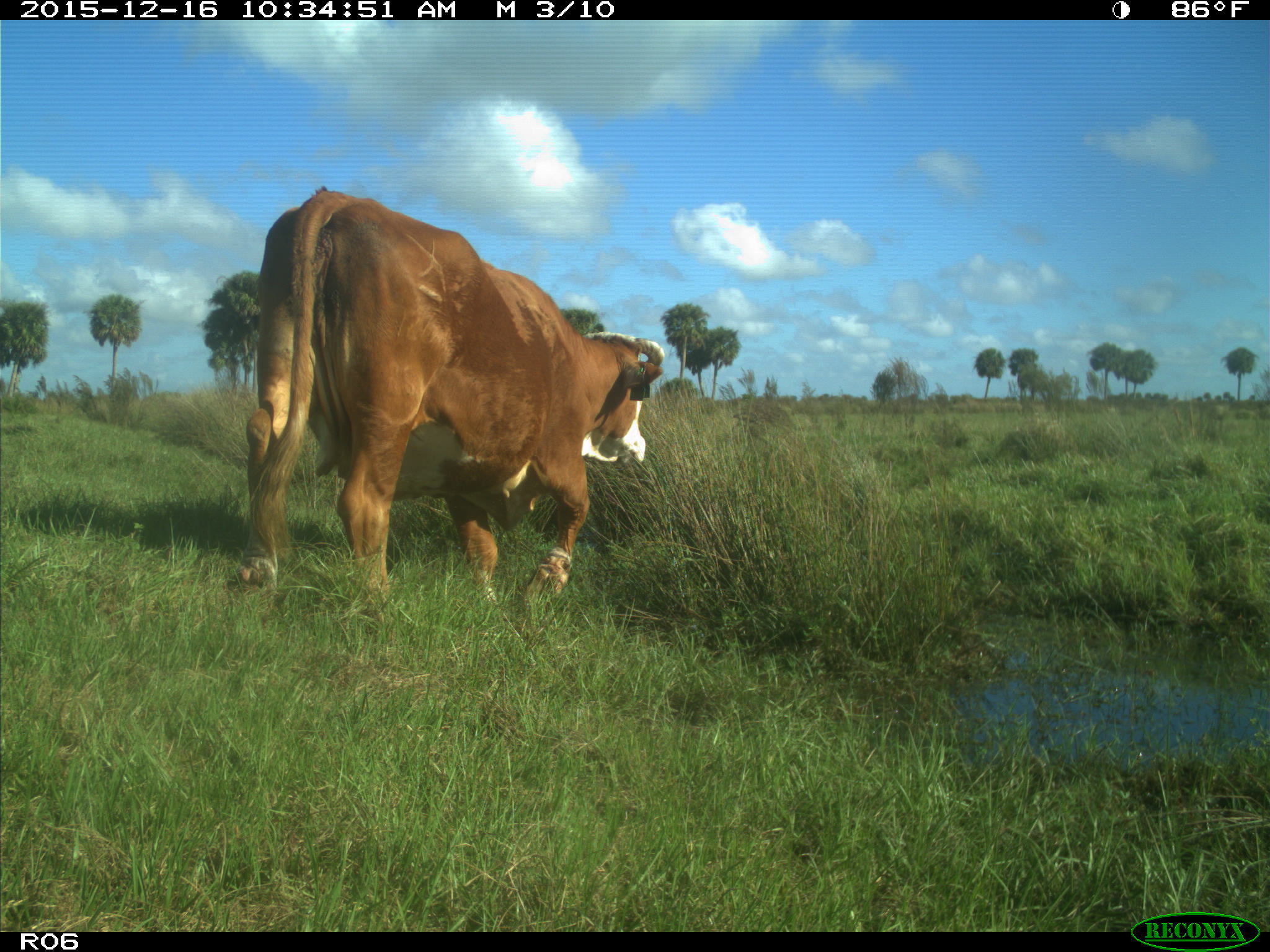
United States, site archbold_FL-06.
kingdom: Animalia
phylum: Chordata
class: Mammalia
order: Artiodactyla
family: Bovidae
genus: Bos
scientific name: Bos taurus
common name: domestic cow